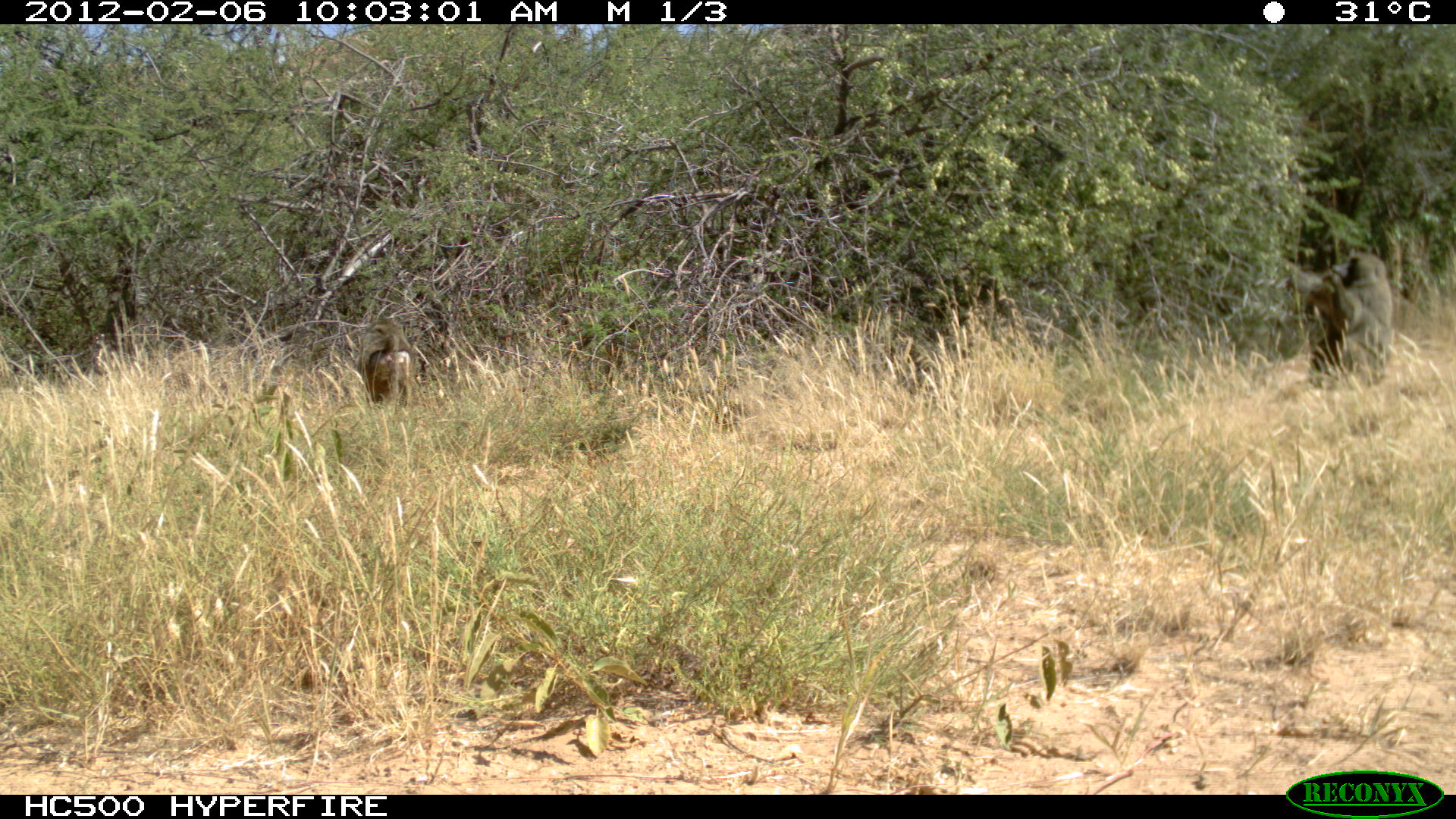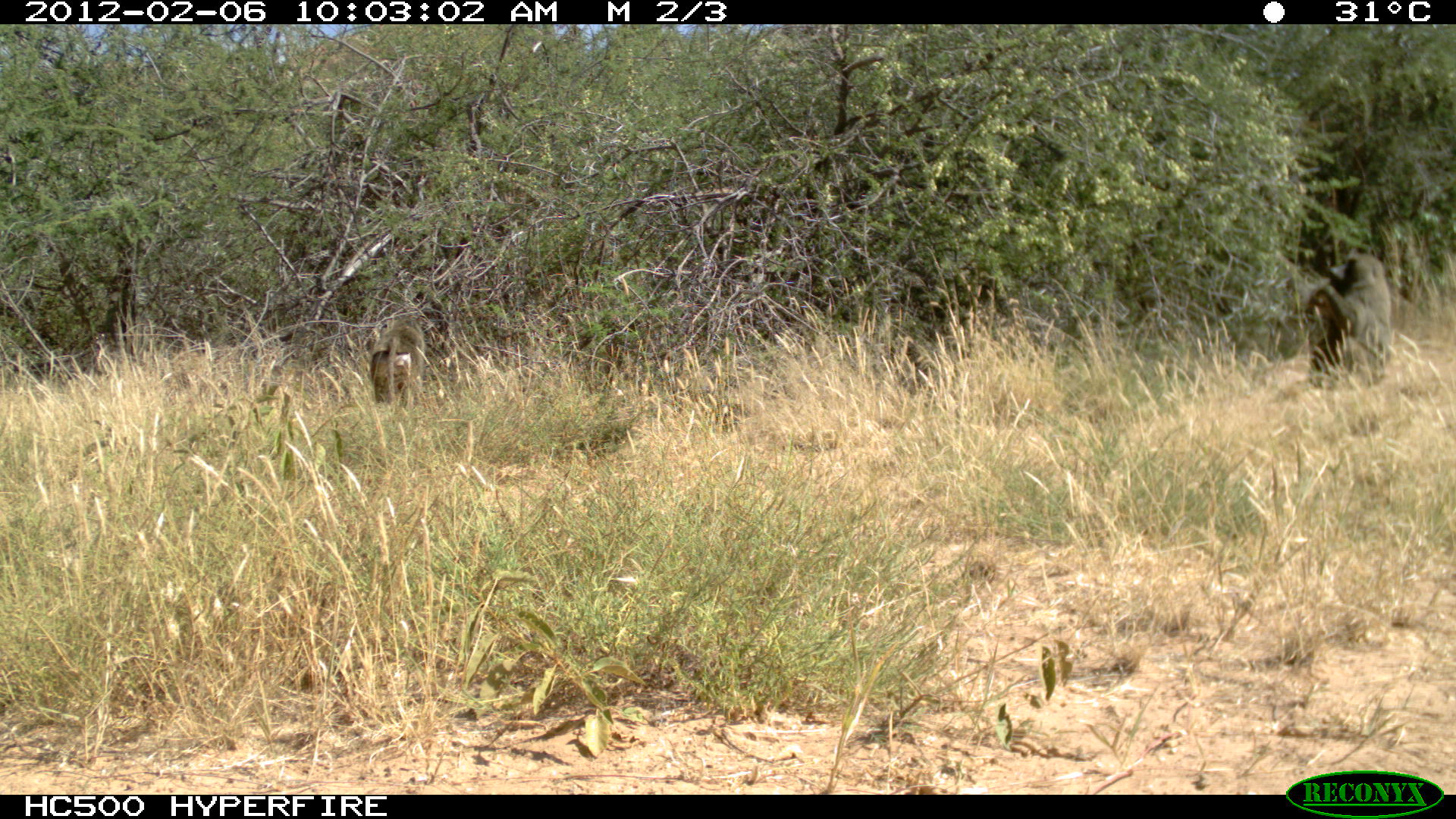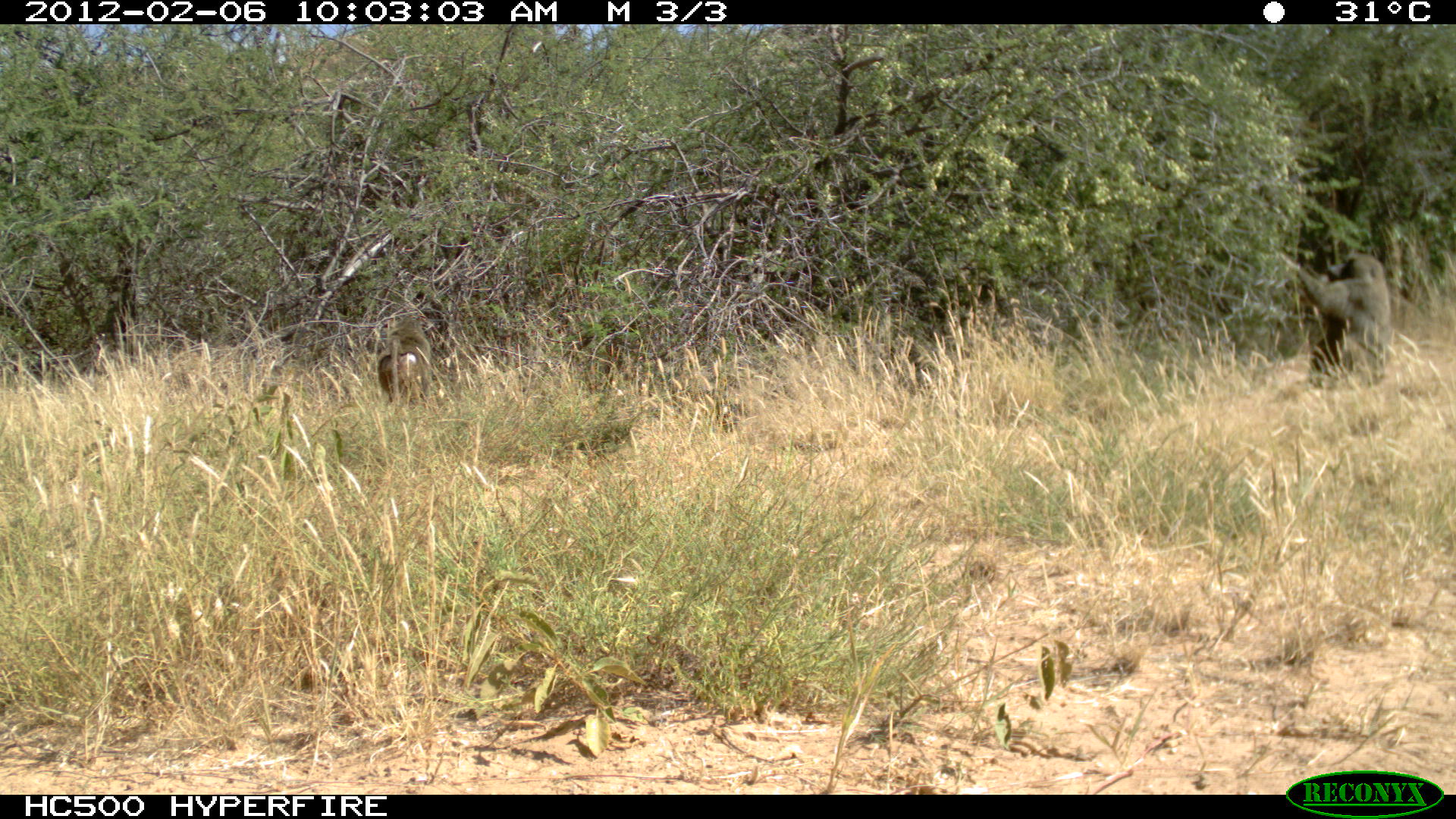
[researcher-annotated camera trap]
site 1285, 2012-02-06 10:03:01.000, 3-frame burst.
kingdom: Animalia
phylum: Chordata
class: Mammalia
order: Primates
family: Cercopithecidae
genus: Papio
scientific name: Papio anubis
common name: olive baboon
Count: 2.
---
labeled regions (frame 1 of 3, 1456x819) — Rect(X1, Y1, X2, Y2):
papio anubis: Rect(1301, 248, 1395, 391); Rect(357, 314, 418, 409)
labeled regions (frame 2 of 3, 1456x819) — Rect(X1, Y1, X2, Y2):
papio anubis: Rect(1305, 251, 1395, 387); Rect(366, 311, 428, 409)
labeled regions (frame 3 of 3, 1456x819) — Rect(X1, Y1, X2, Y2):
papio anubis: Rect(1293, 251, 1393, 390); Rect(375, 313, 433, 408)